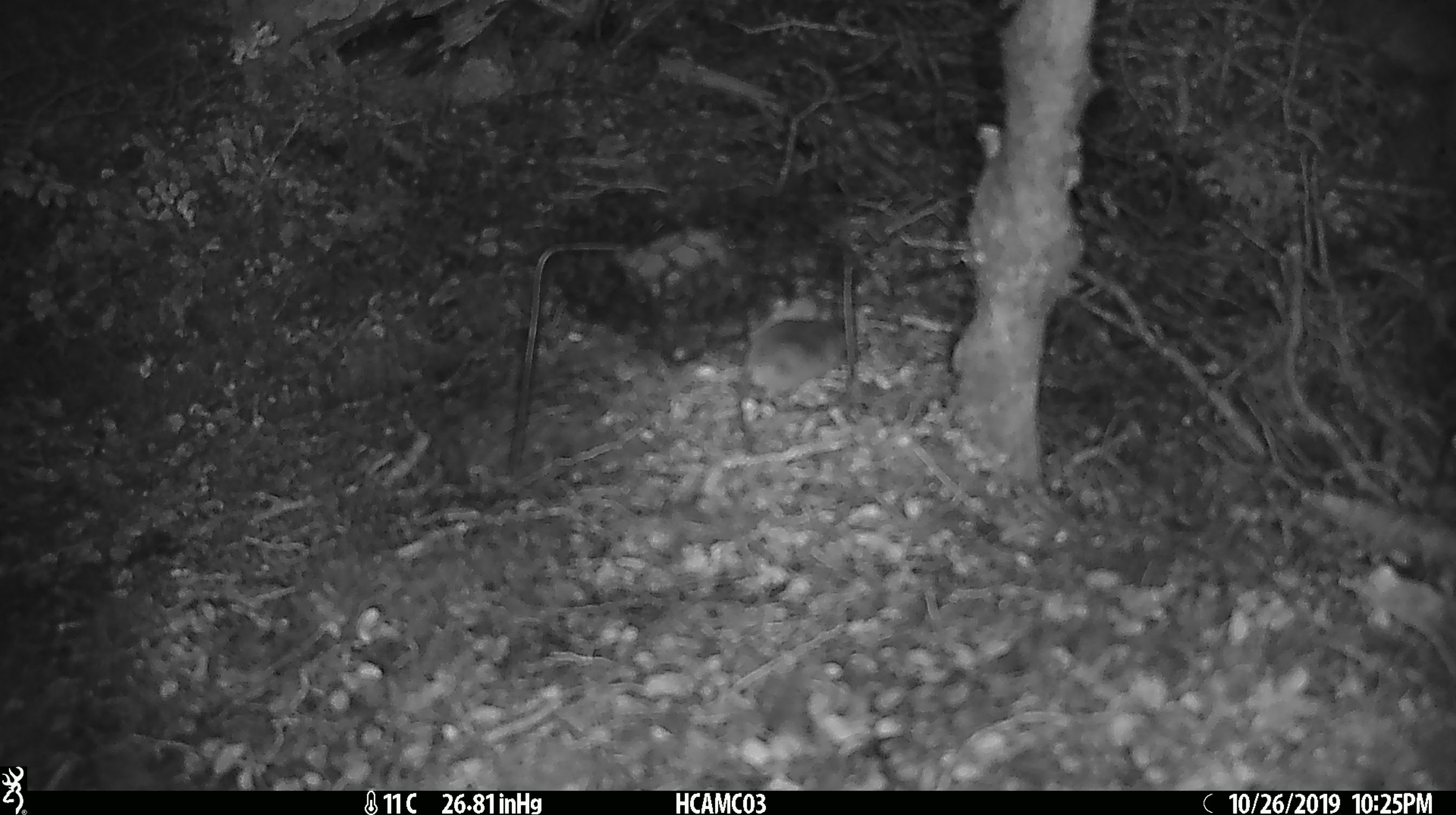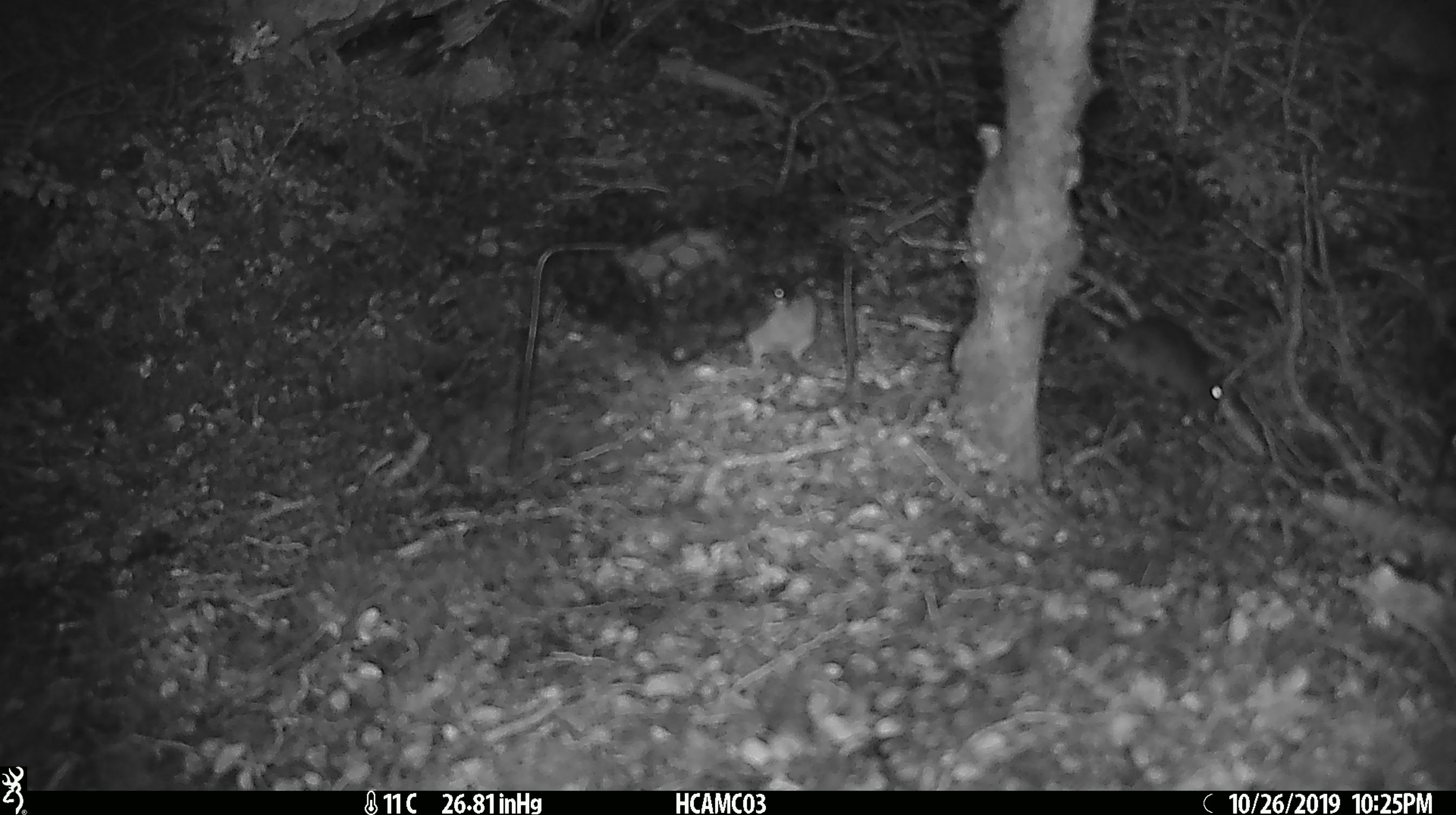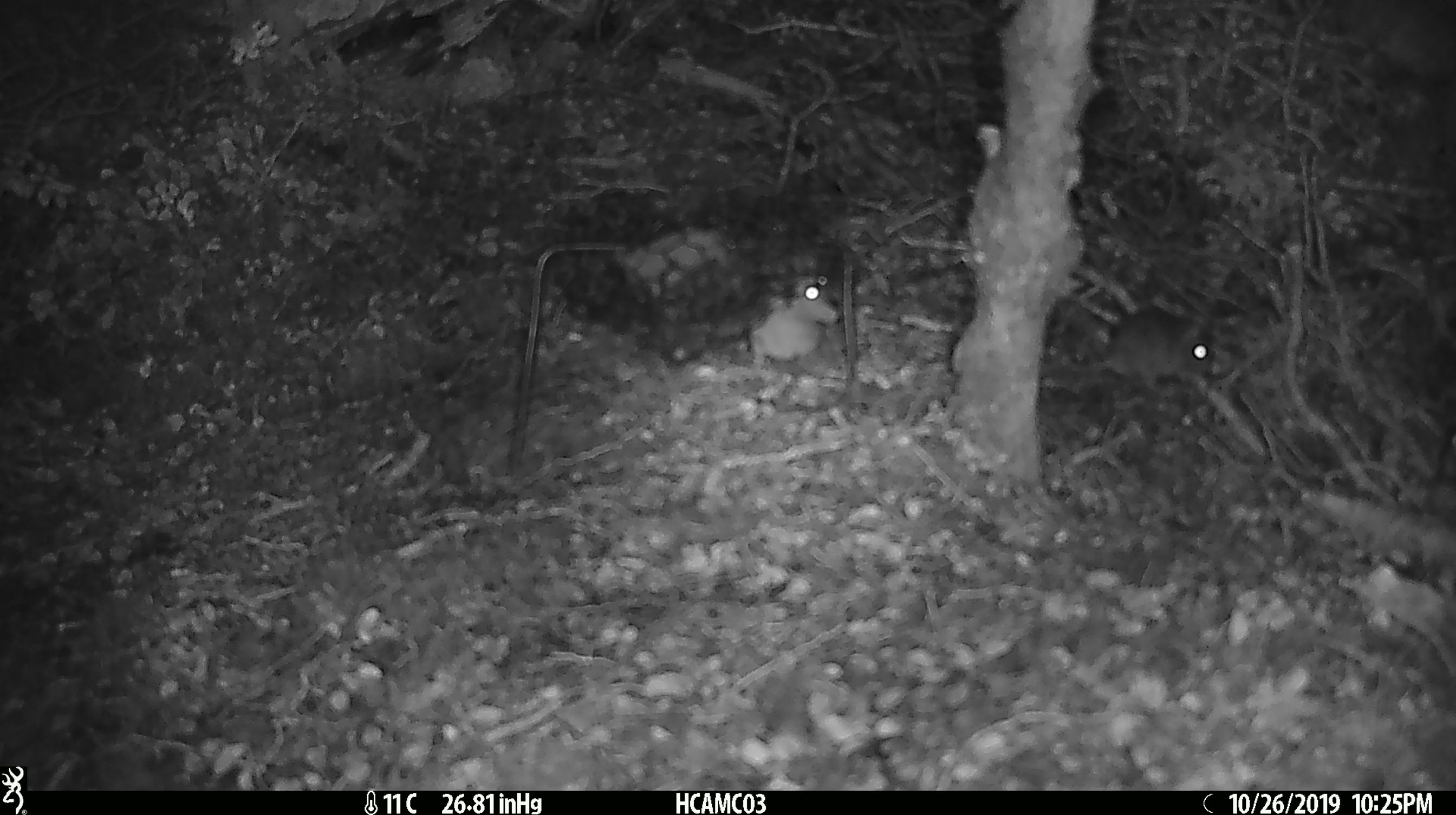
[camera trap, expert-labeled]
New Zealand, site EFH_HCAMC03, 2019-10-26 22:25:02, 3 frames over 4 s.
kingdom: Animalia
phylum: Chordata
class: Mammalia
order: Rodentia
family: Muridae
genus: Mus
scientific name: Mus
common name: mouse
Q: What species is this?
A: Mouse (Mus).